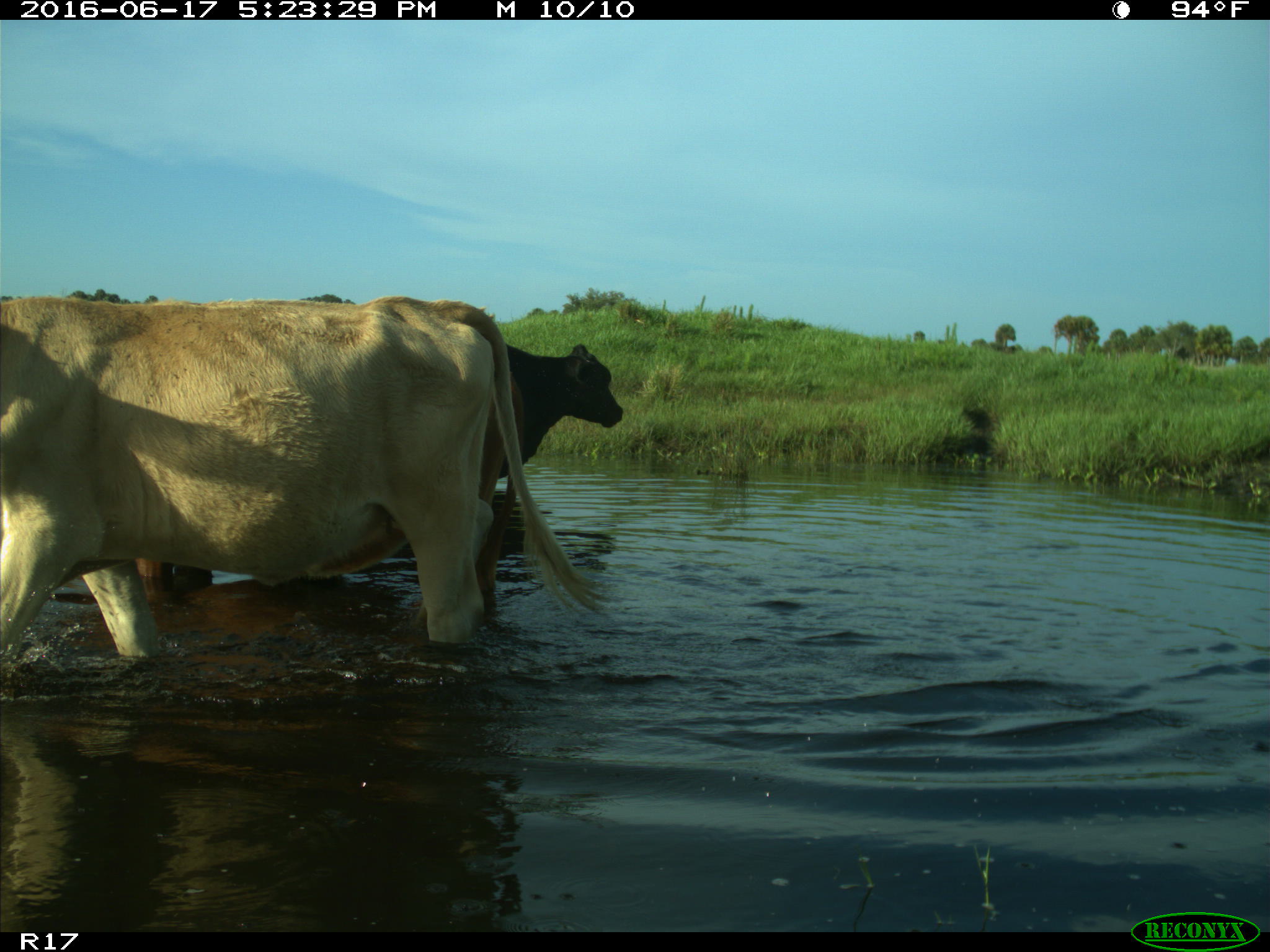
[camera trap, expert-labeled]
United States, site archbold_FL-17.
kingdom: Animalia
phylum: Chordata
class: Mammalia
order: Artiodactyla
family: Bovidae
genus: Bos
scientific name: Bos taurus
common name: domestic cow